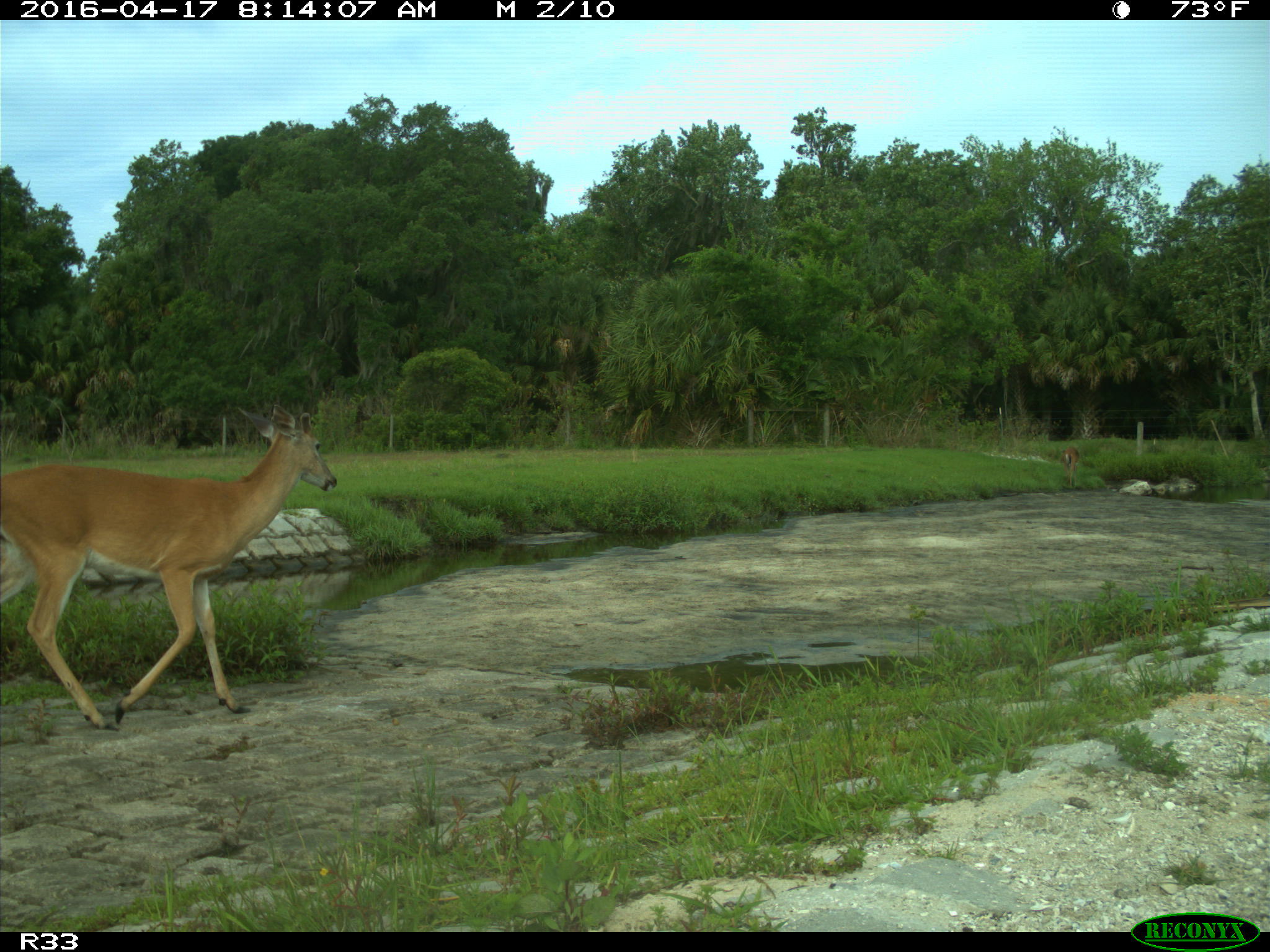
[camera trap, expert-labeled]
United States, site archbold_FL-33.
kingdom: Animalia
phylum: Chordata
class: Mammalia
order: Artiodactyla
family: Cervidae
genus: Odocoileus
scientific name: Odocoileus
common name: deer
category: unidentified deer